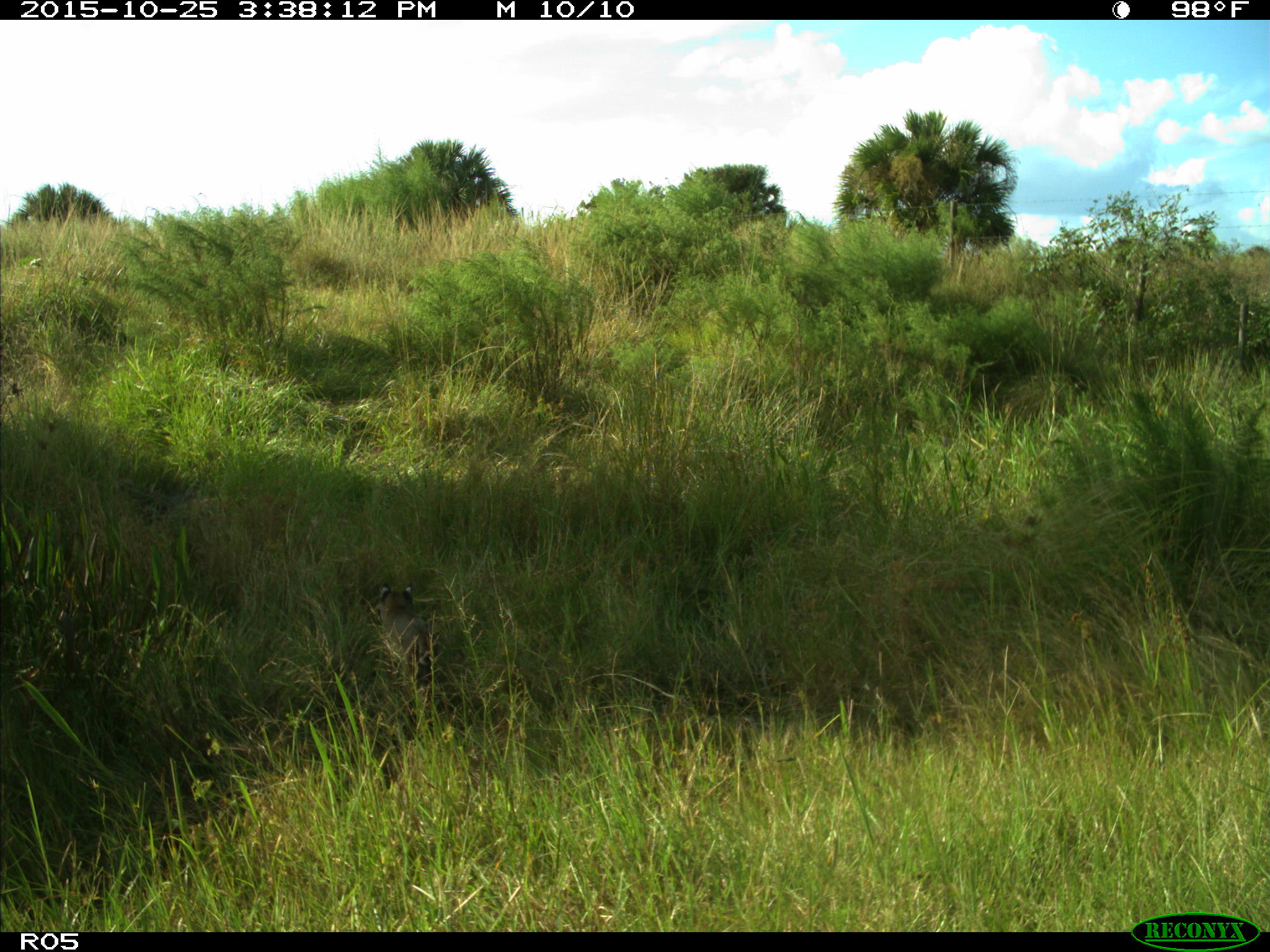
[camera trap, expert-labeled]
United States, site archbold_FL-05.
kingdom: Animalia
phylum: Chordata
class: Mammalia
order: Carnivora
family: Felidae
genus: Lynx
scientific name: Lynx rufus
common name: bobcat